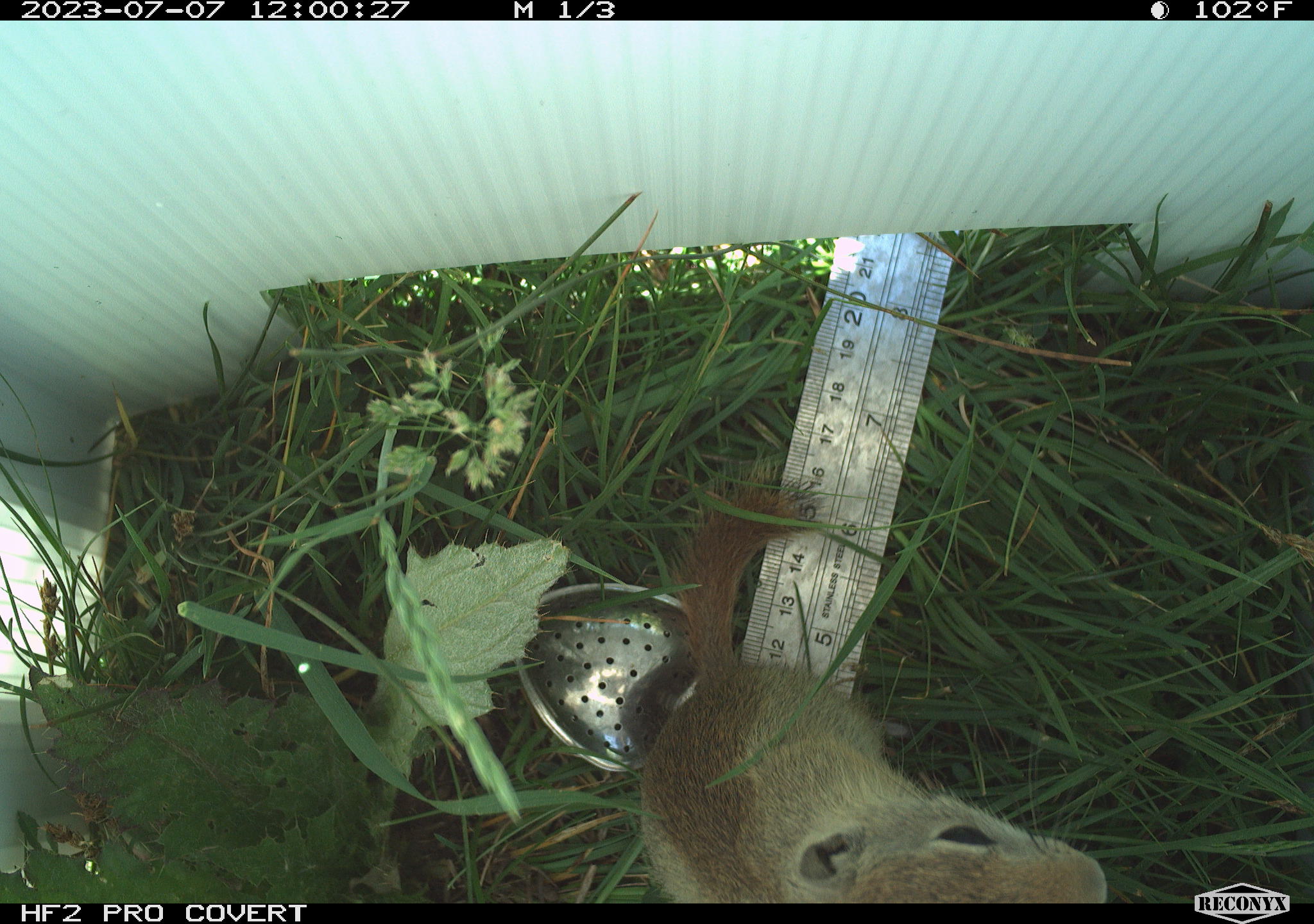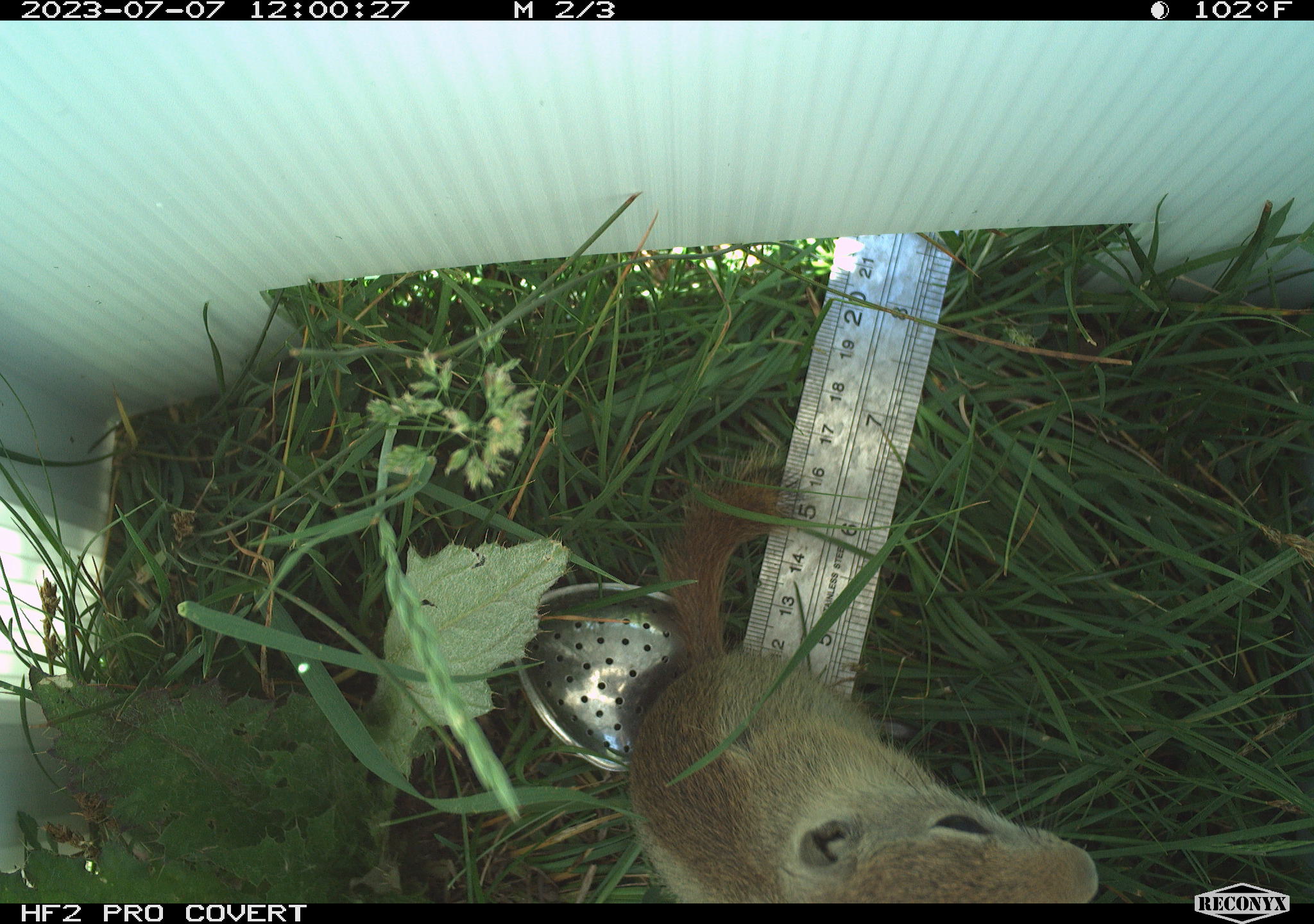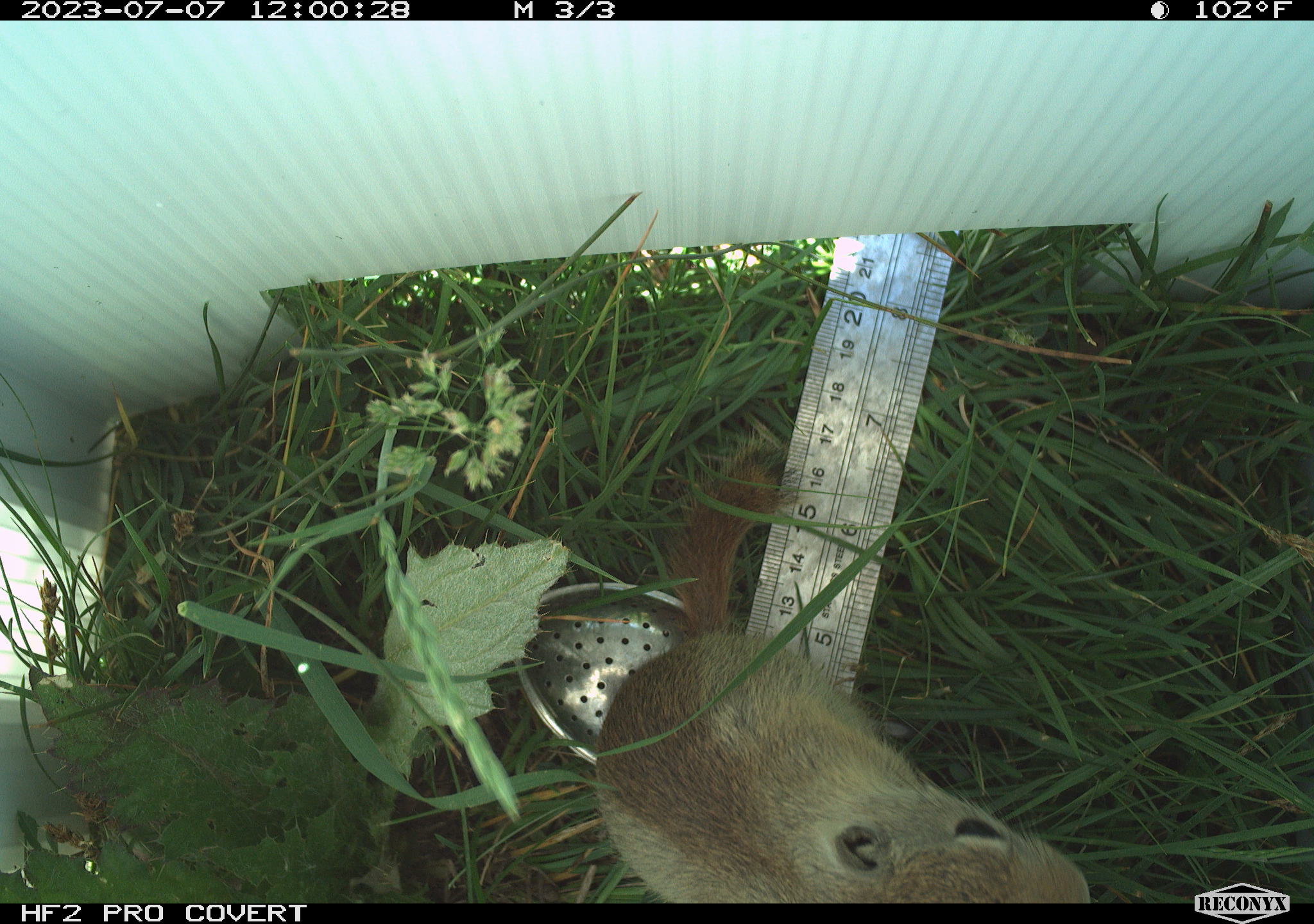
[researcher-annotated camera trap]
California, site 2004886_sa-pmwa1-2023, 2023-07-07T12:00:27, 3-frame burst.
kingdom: Animalia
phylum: Chordata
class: Mammalia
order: Rodentia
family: Sciuridae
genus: Urocitellus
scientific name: Urocitellus beldingi beldingi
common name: belding's ground squirrel